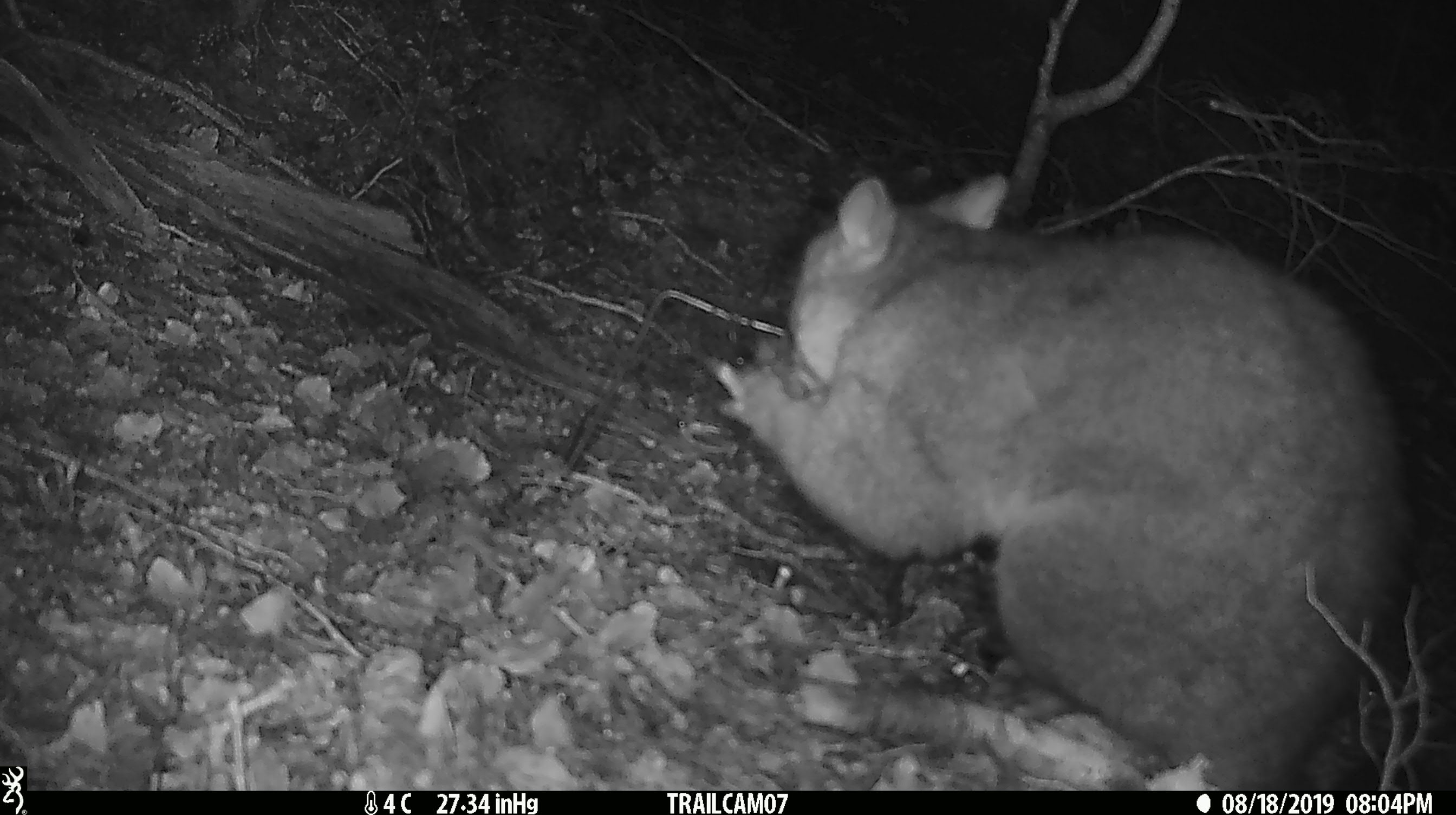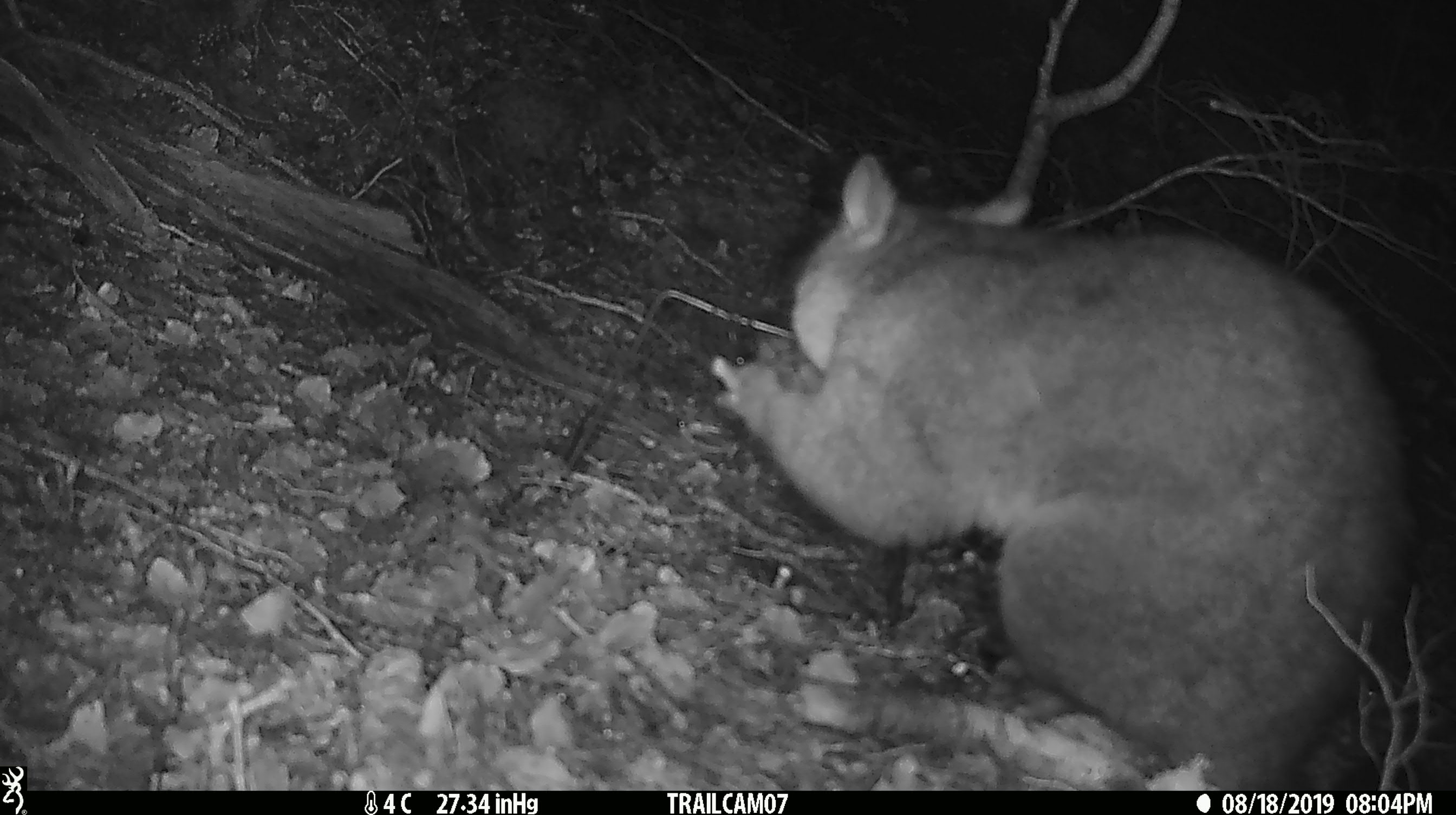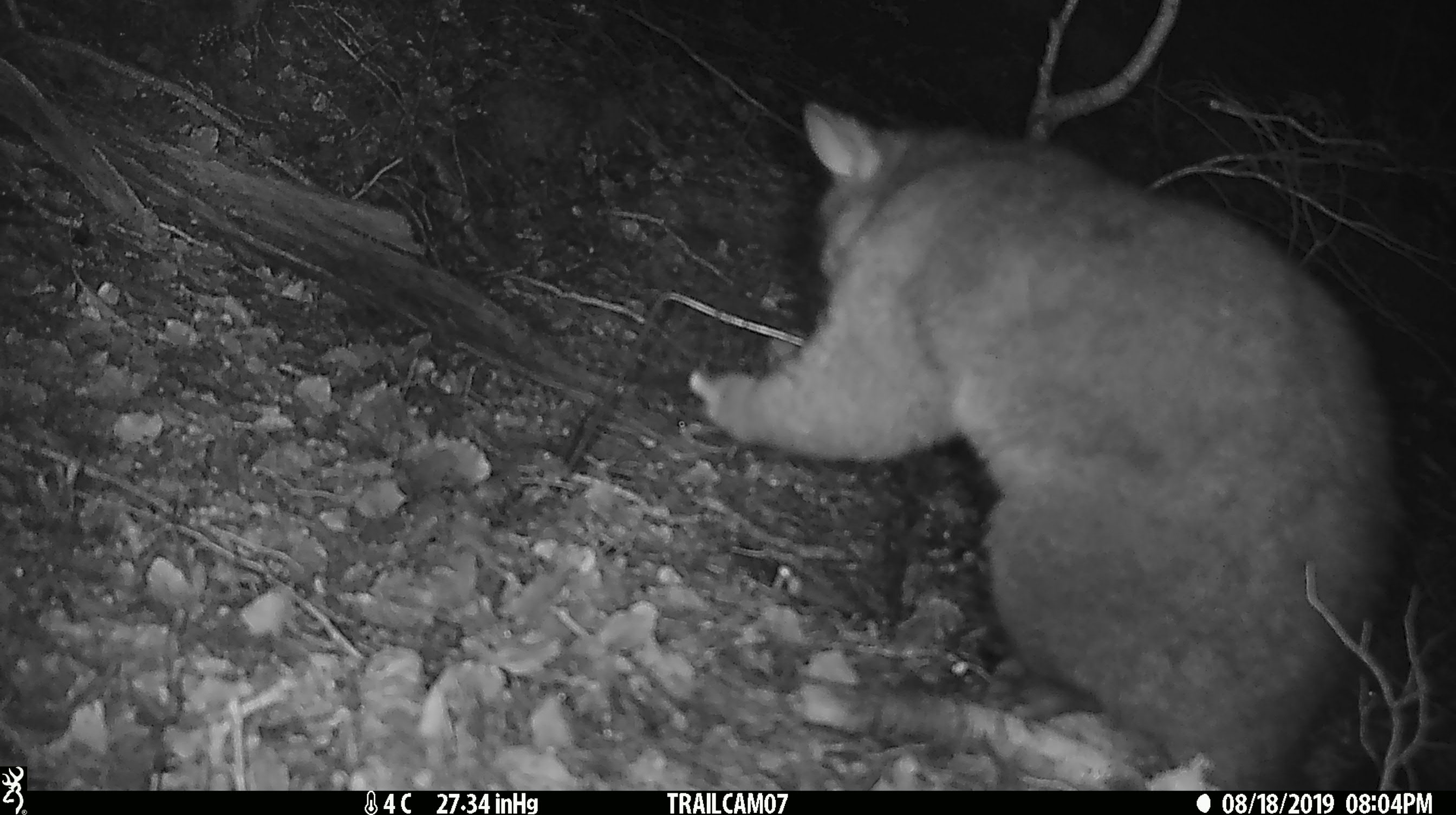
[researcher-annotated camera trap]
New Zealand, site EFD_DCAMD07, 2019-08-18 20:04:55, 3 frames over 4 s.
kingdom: Animalia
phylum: Chordata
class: Mammalia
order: Diprotodontia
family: Phalangeridae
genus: Trichosurus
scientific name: Trichosurus vulpecula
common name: common brushtail possum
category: possum